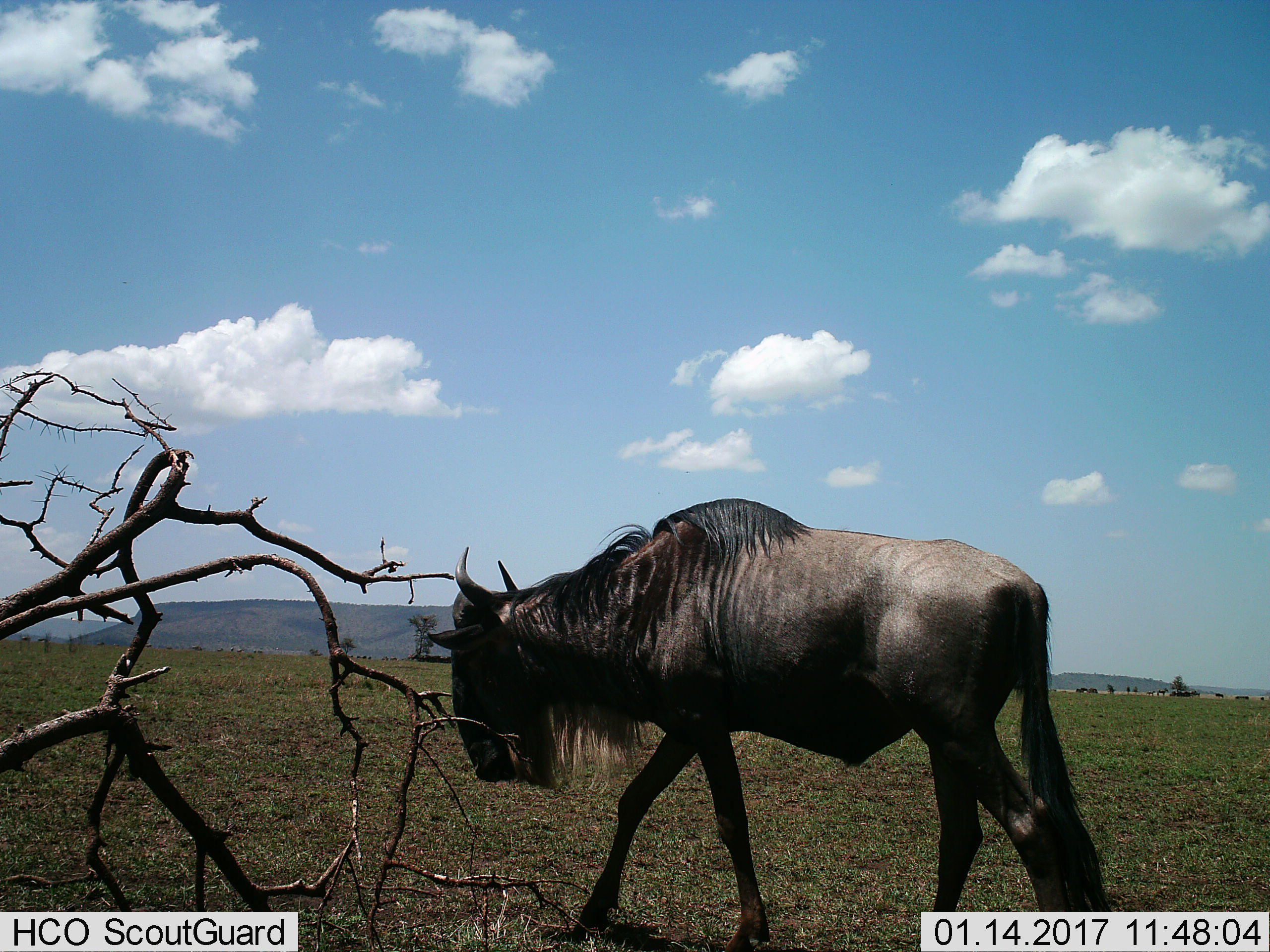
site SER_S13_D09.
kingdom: Animalia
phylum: Chordata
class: Mammalia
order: Artiodactyla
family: Bovidae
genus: Connochaetes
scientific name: Connochaetes taurinus taurinus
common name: blue wildebeest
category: wildebeestblue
Wildebeestblue (blue wildebeest) (Connochaetes taurinus taurinus), count 1. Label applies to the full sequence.